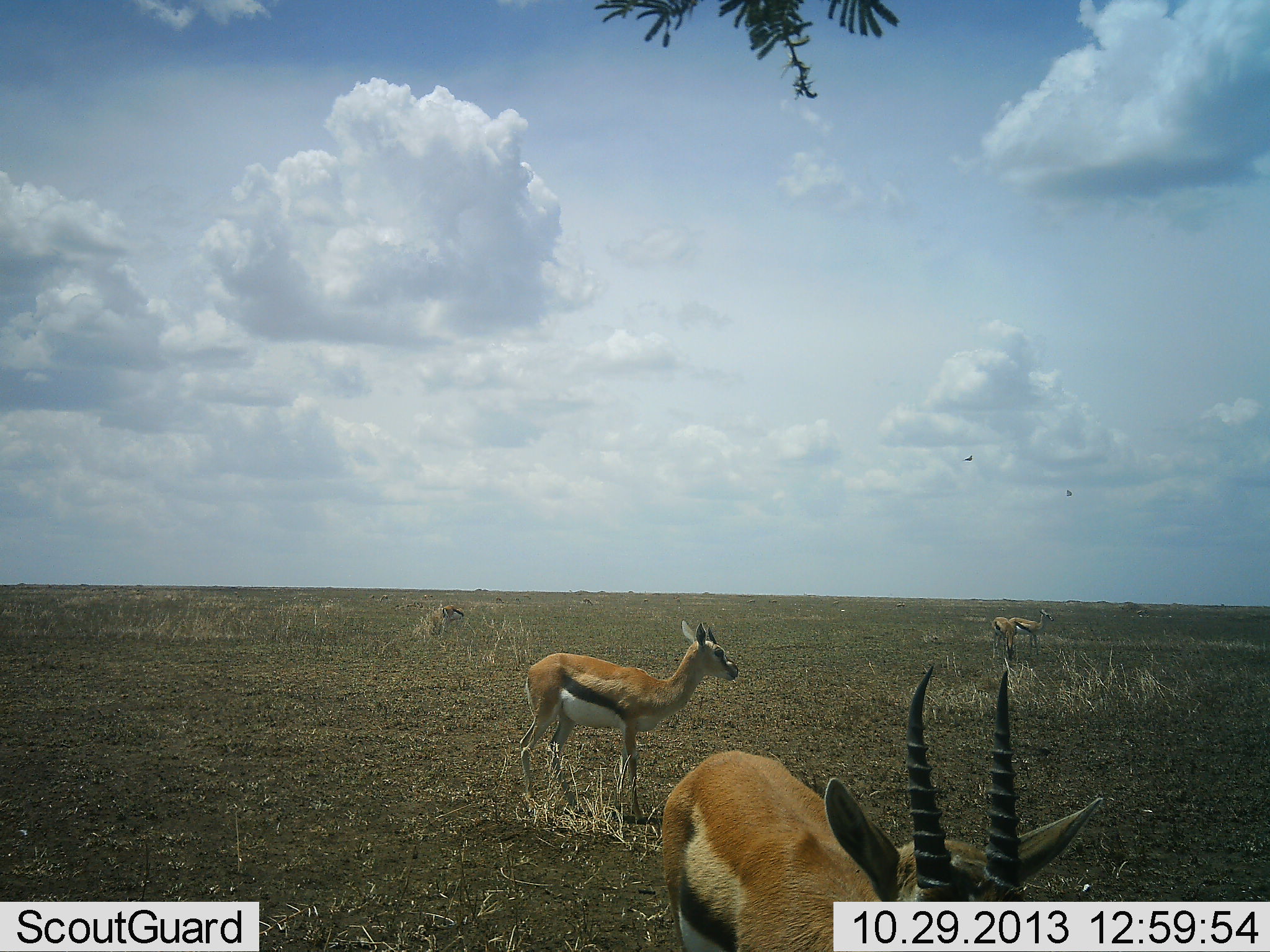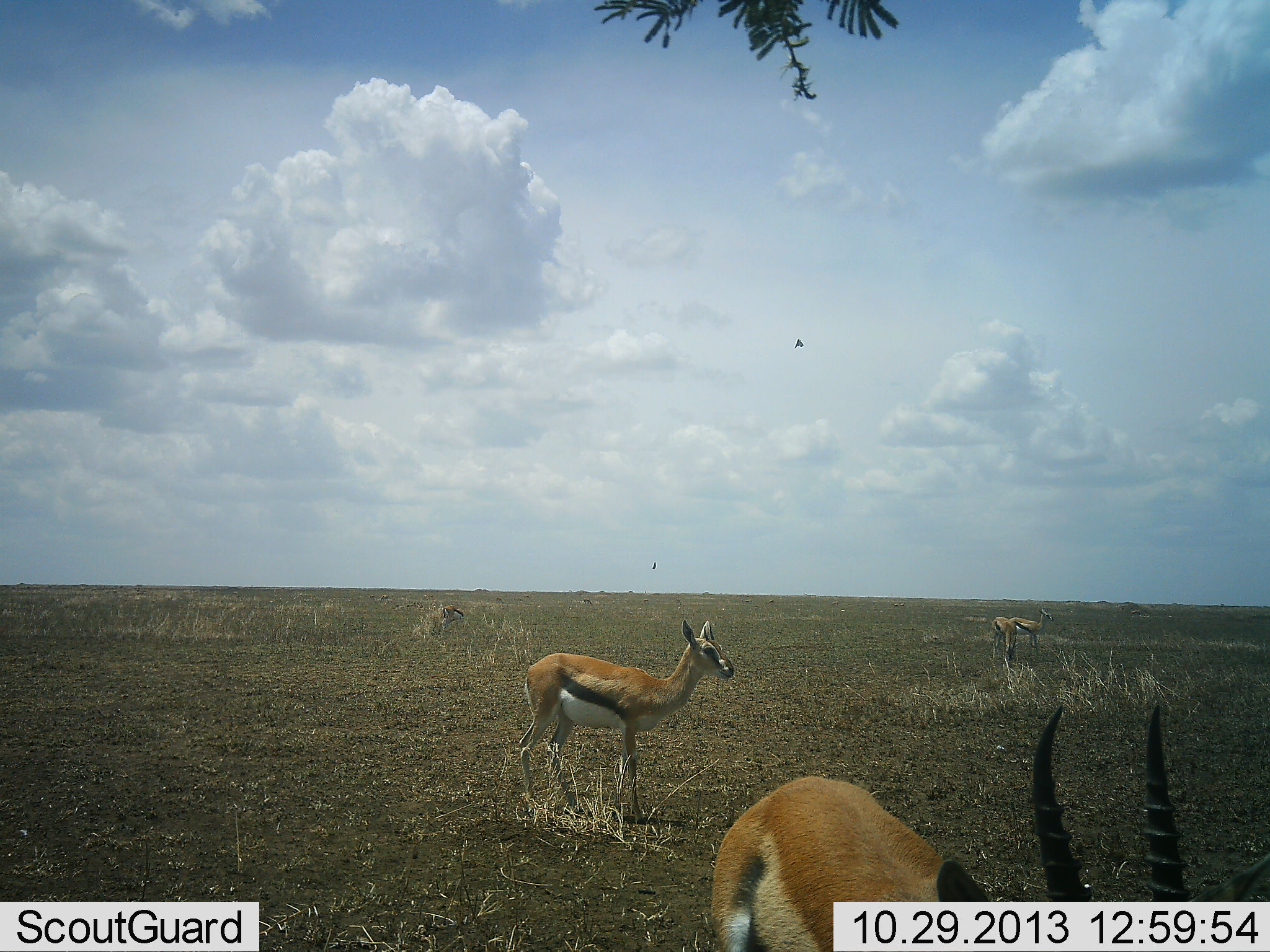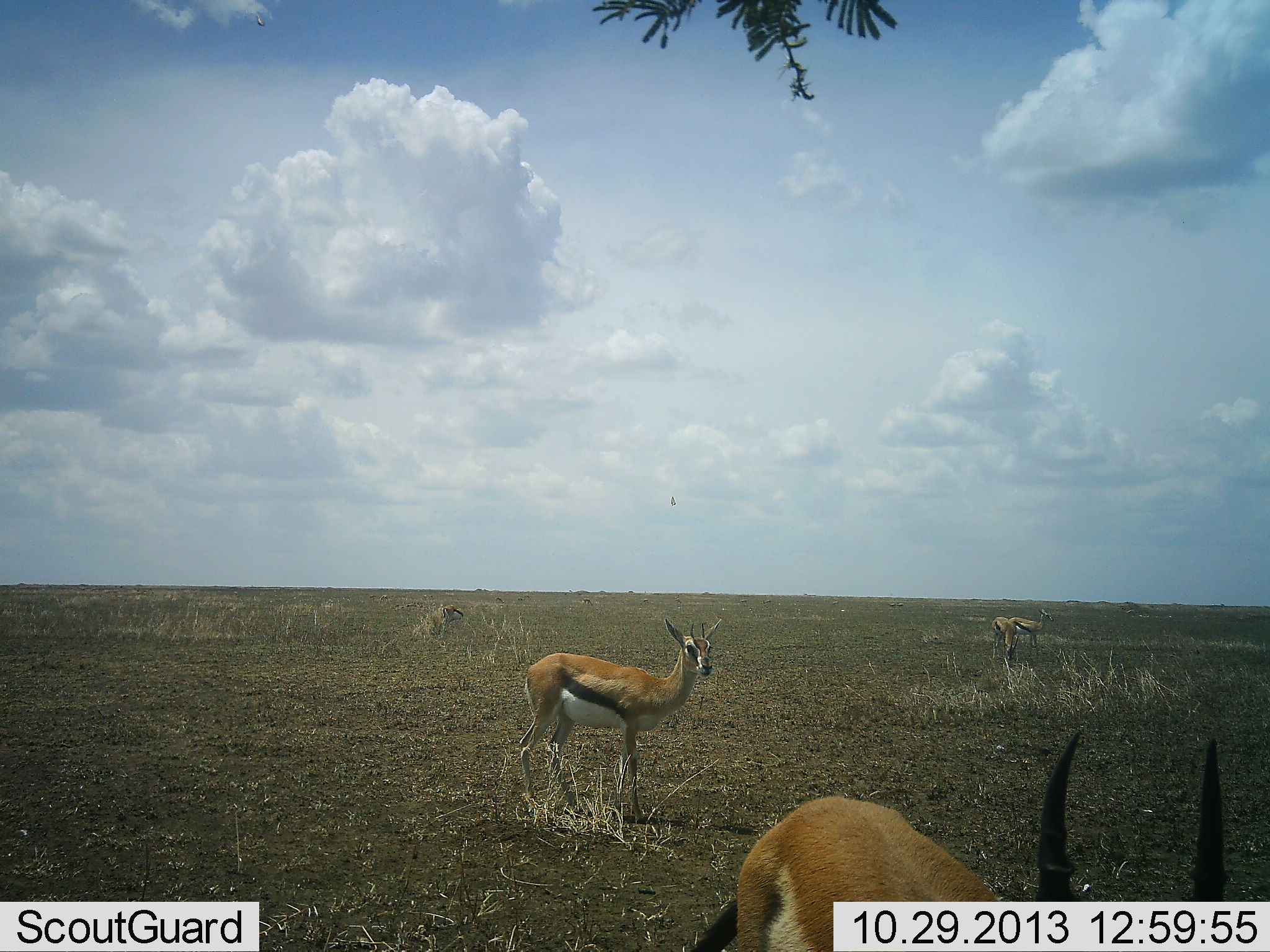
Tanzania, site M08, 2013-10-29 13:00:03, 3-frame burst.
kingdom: Animalia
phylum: Chordata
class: Mammalia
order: Artiodactyla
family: Bovidae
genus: Eudorcas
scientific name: Eudorcas thomsonii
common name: thomson's gazelle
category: gazellethomsons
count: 4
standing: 92%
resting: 0%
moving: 46%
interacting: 0%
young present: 0%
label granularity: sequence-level